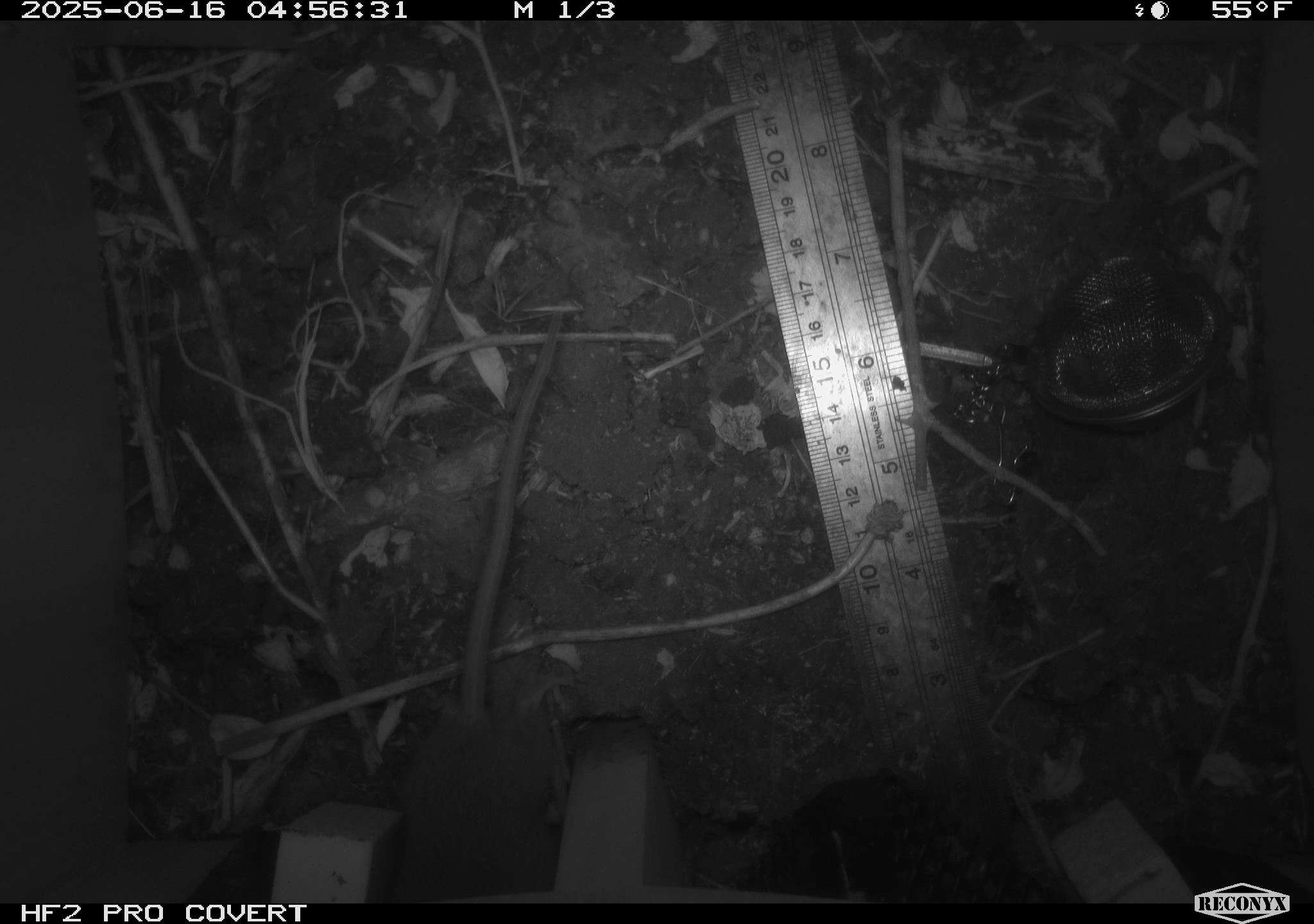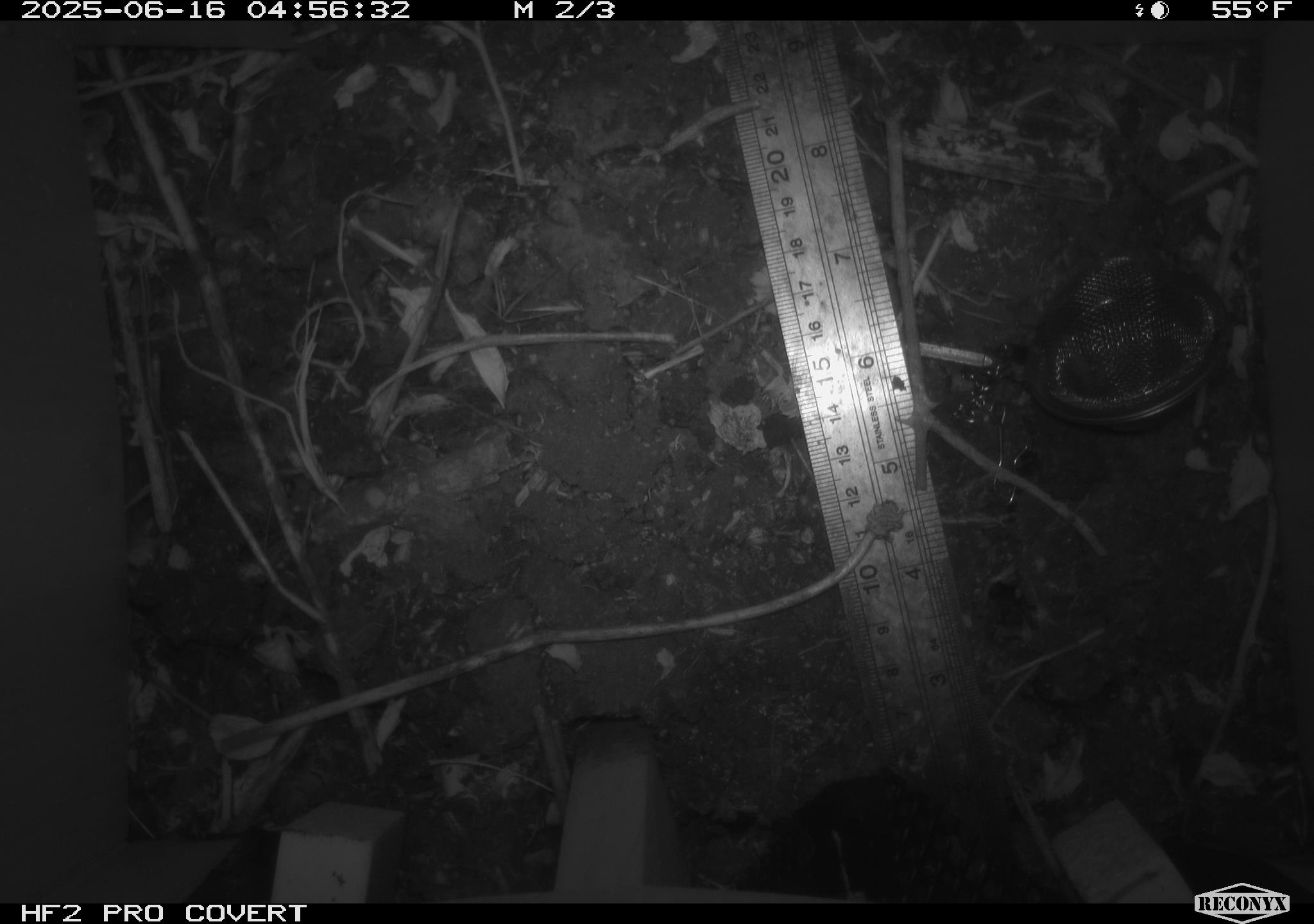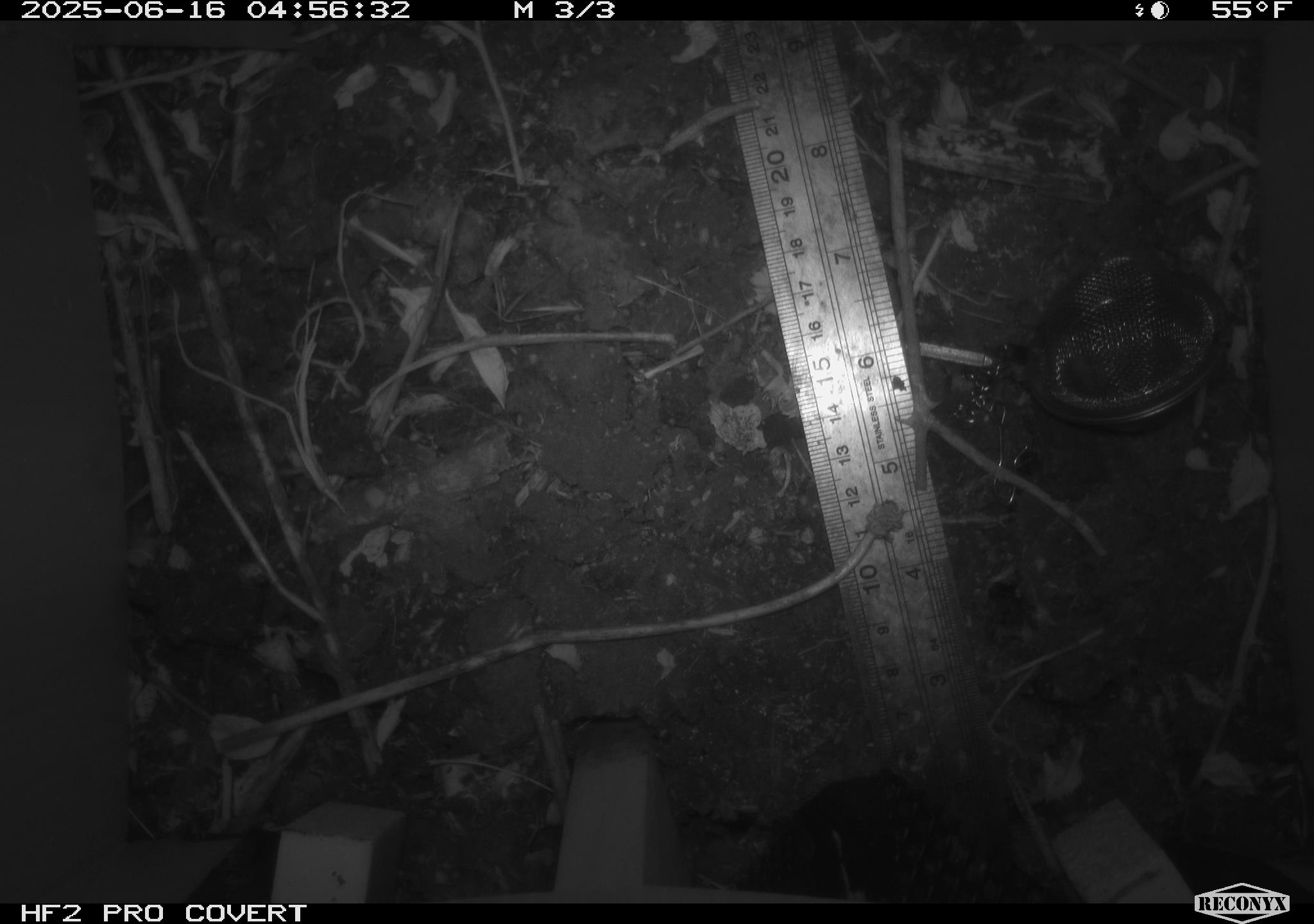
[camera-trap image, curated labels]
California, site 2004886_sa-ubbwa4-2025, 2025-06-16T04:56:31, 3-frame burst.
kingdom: Animalia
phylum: Chordata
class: Mammalia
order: Rodentia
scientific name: Rodentia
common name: rodent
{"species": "rodent (Rodentia)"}